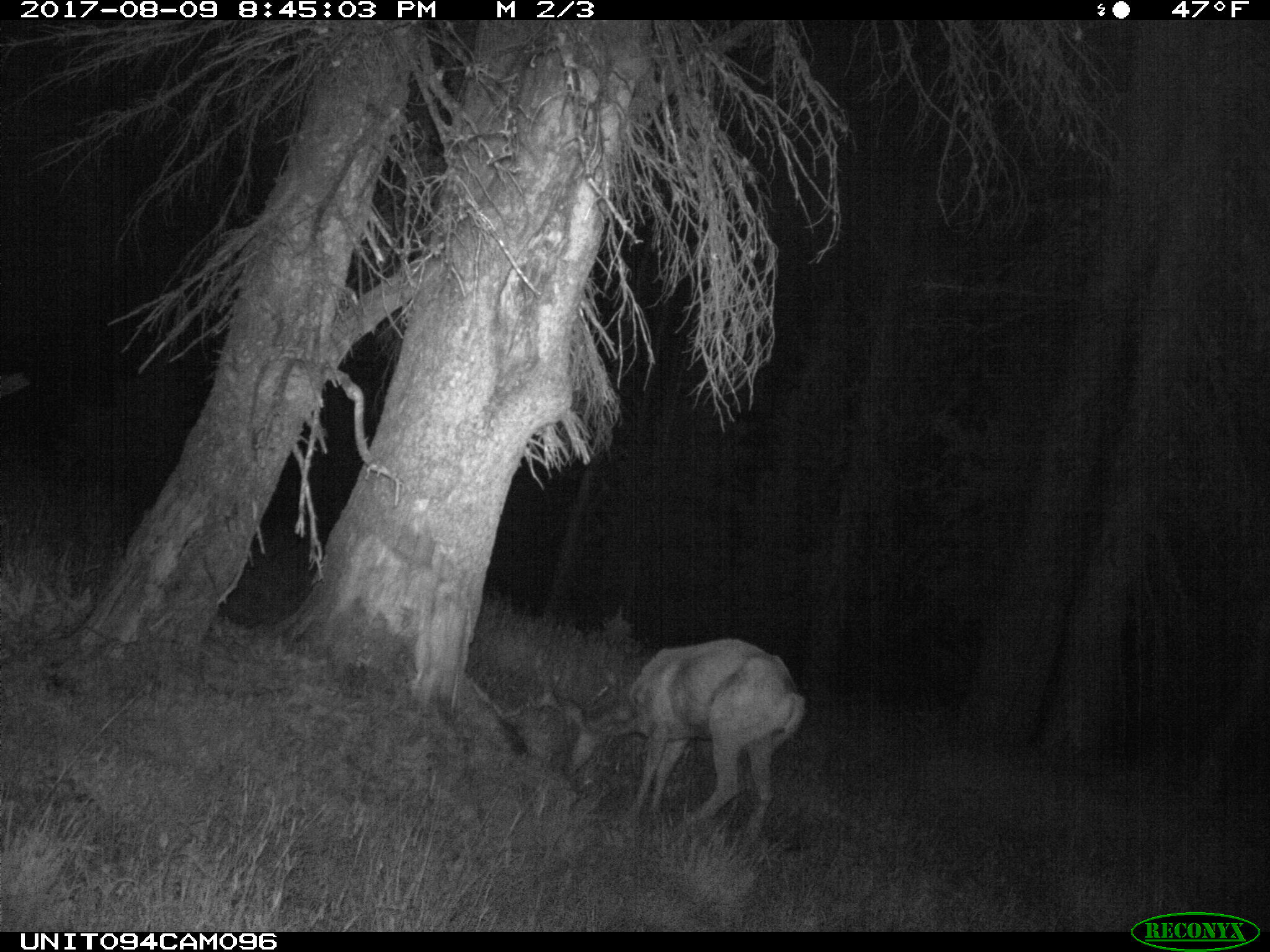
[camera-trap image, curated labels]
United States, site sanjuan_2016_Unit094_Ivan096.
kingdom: Animalia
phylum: Chordata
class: Mammalia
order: Artiodactyla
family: Cervidae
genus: Odocoileus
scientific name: Odocoileus hemionus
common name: mule deer